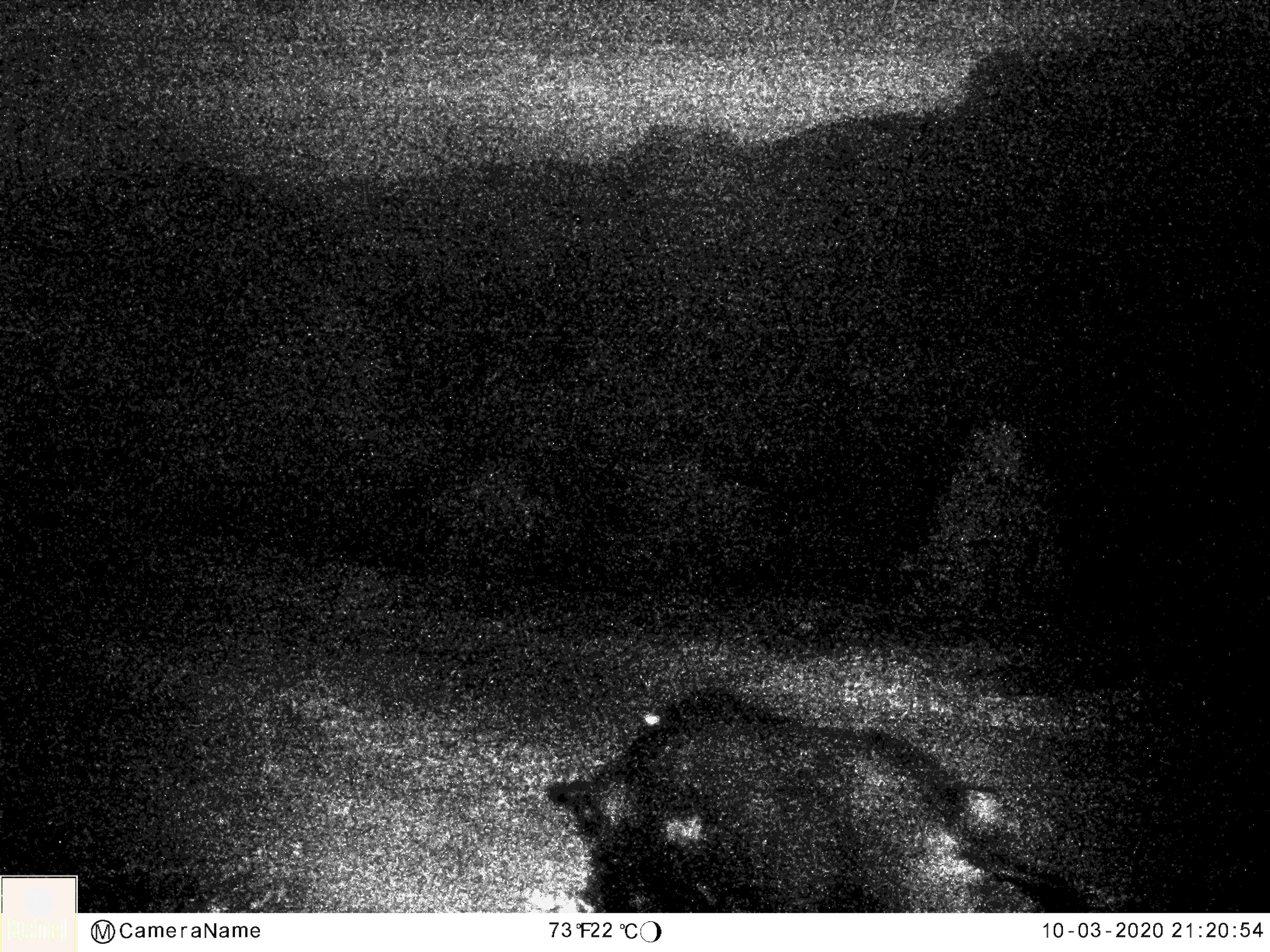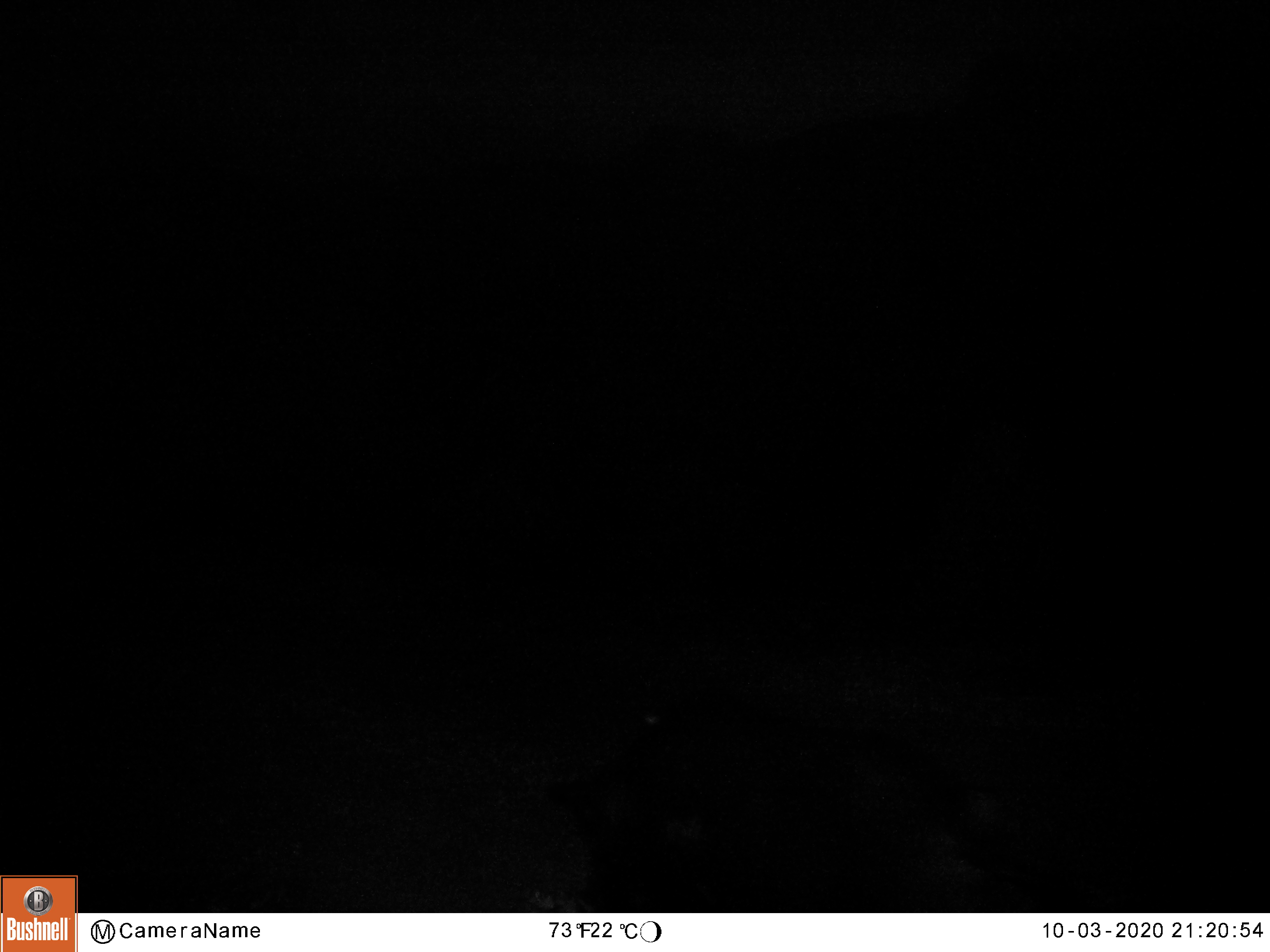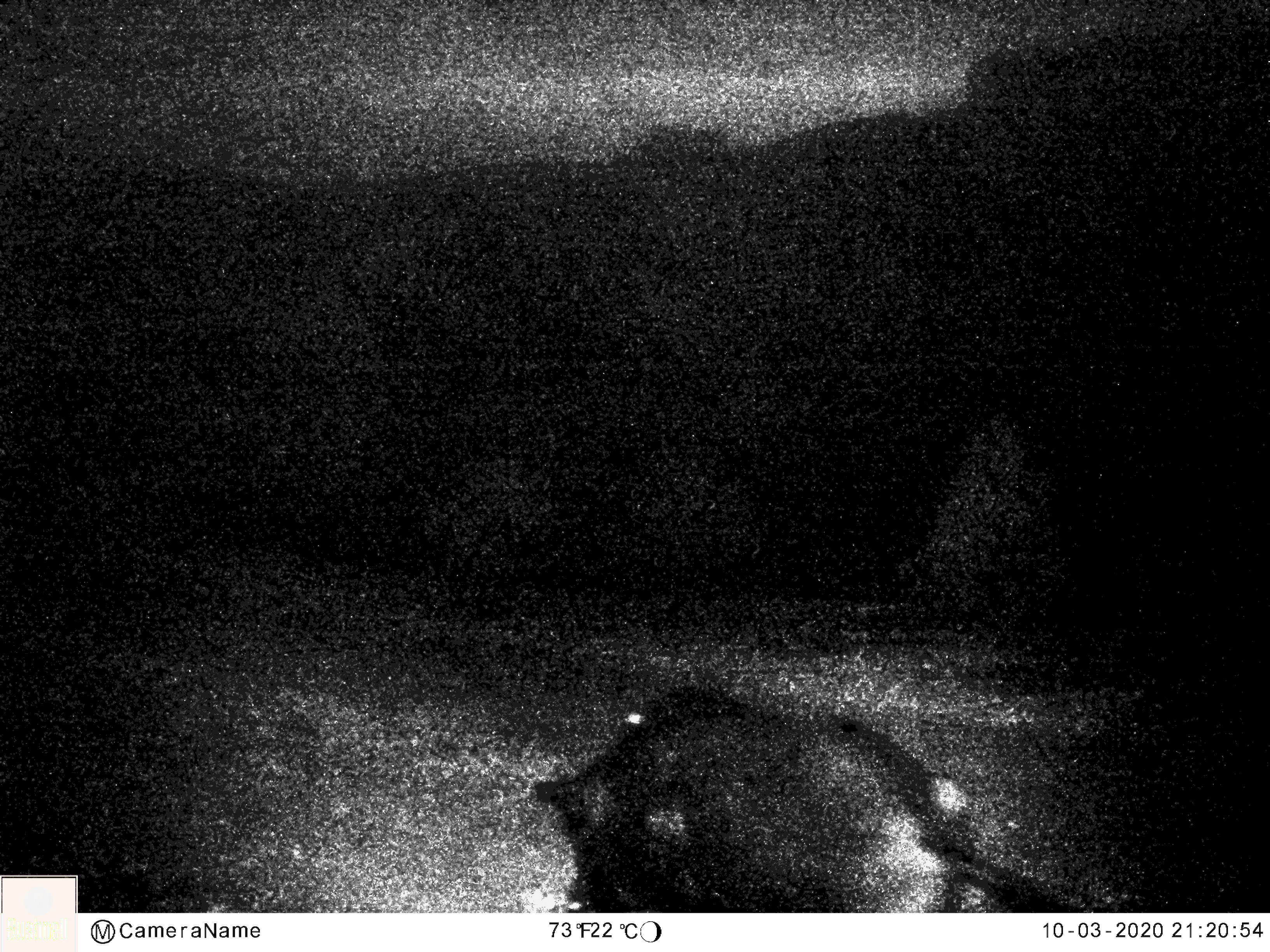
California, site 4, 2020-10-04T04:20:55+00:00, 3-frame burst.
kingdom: Animalia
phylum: Chordata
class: Mammalia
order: Artiodactyla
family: Suidae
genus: Sus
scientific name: Sus scrofa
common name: wild boar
Wild boar (Sus scrofa).